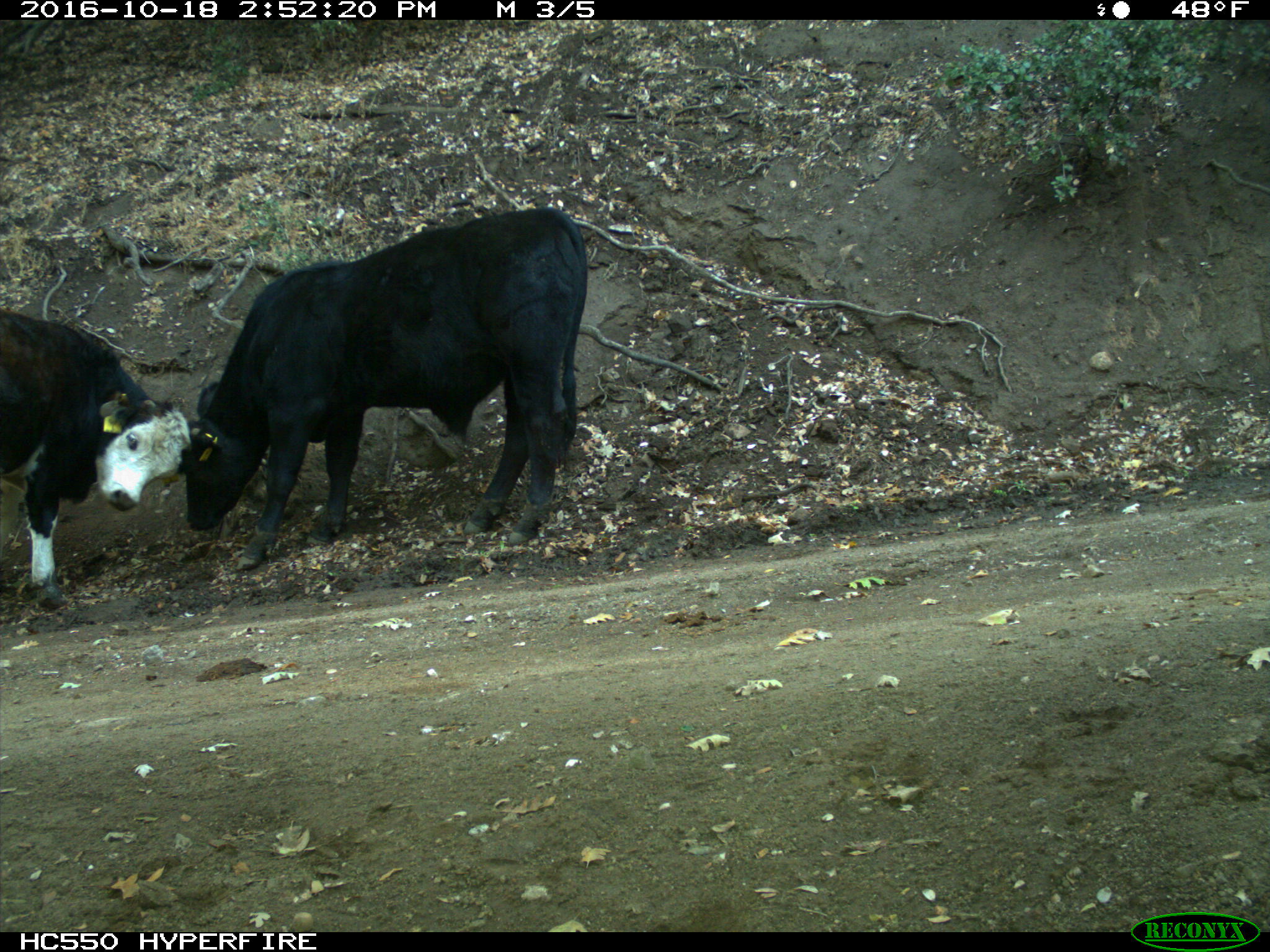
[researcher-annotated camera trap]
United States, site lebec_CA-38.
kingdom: Animalia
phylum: Chordata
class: Mammalia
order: Artiodactyla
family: Bovidae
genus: Bos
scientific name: Bos taurus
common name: domestic cow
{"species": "Bos taurus (domestic cow)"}